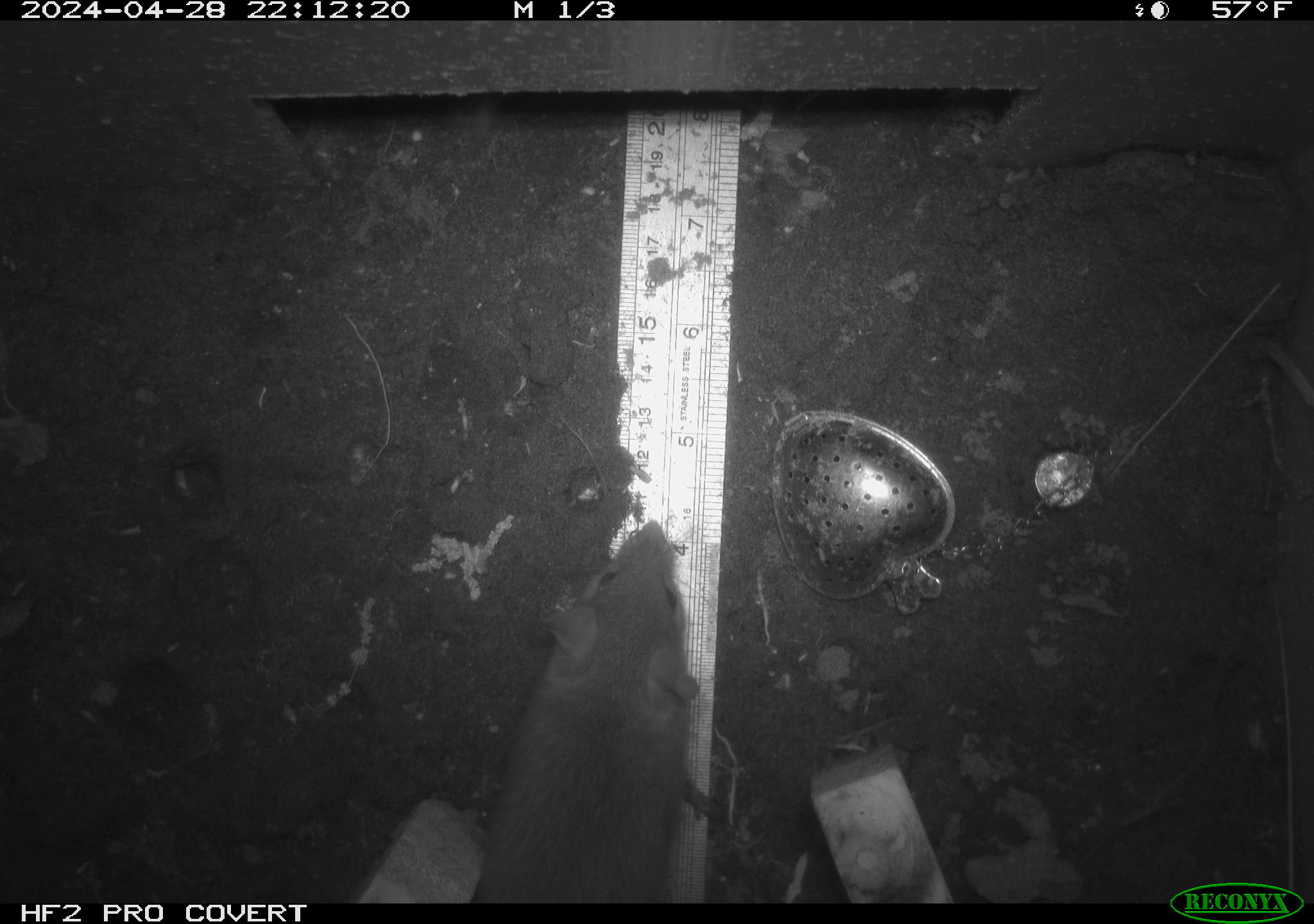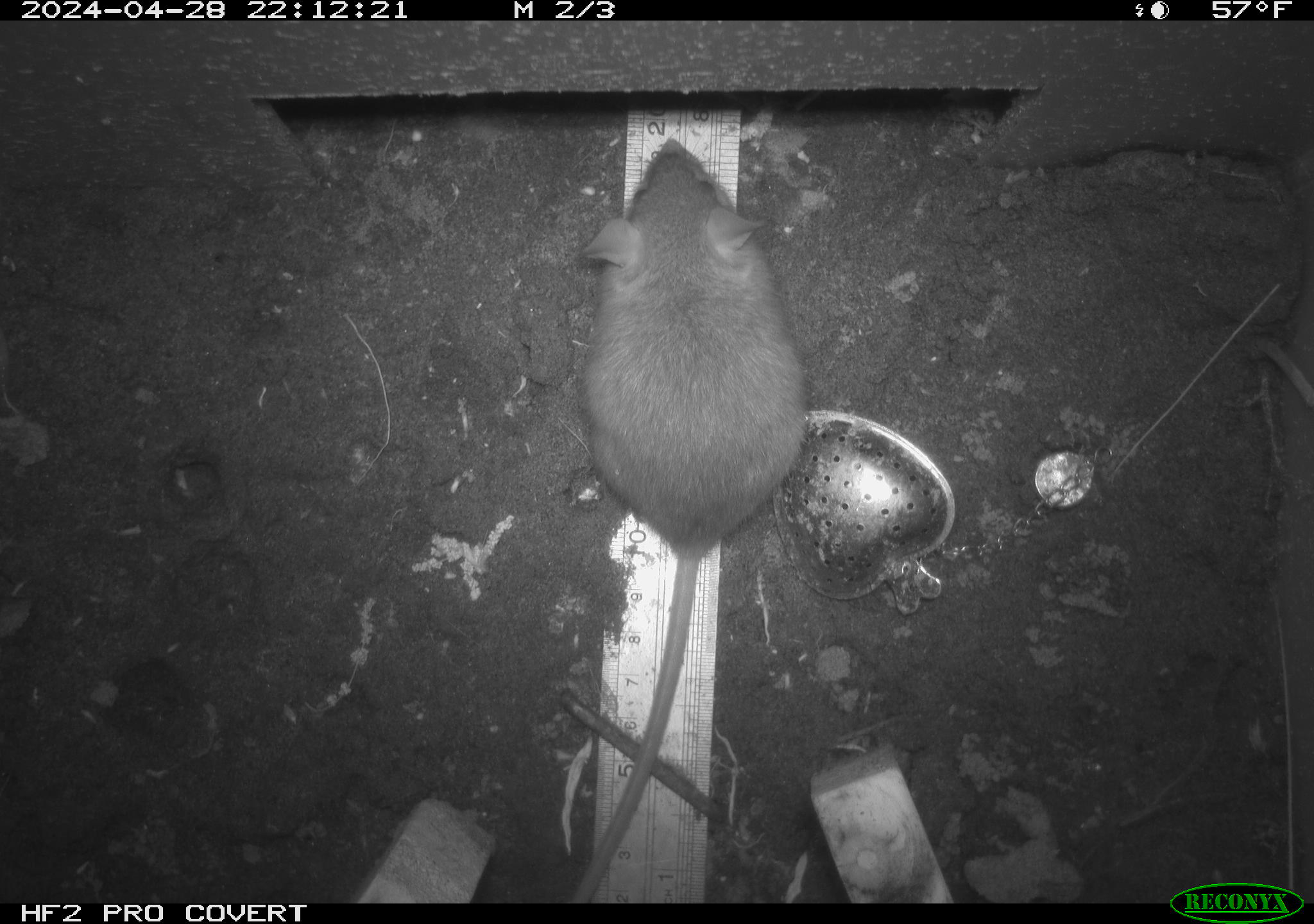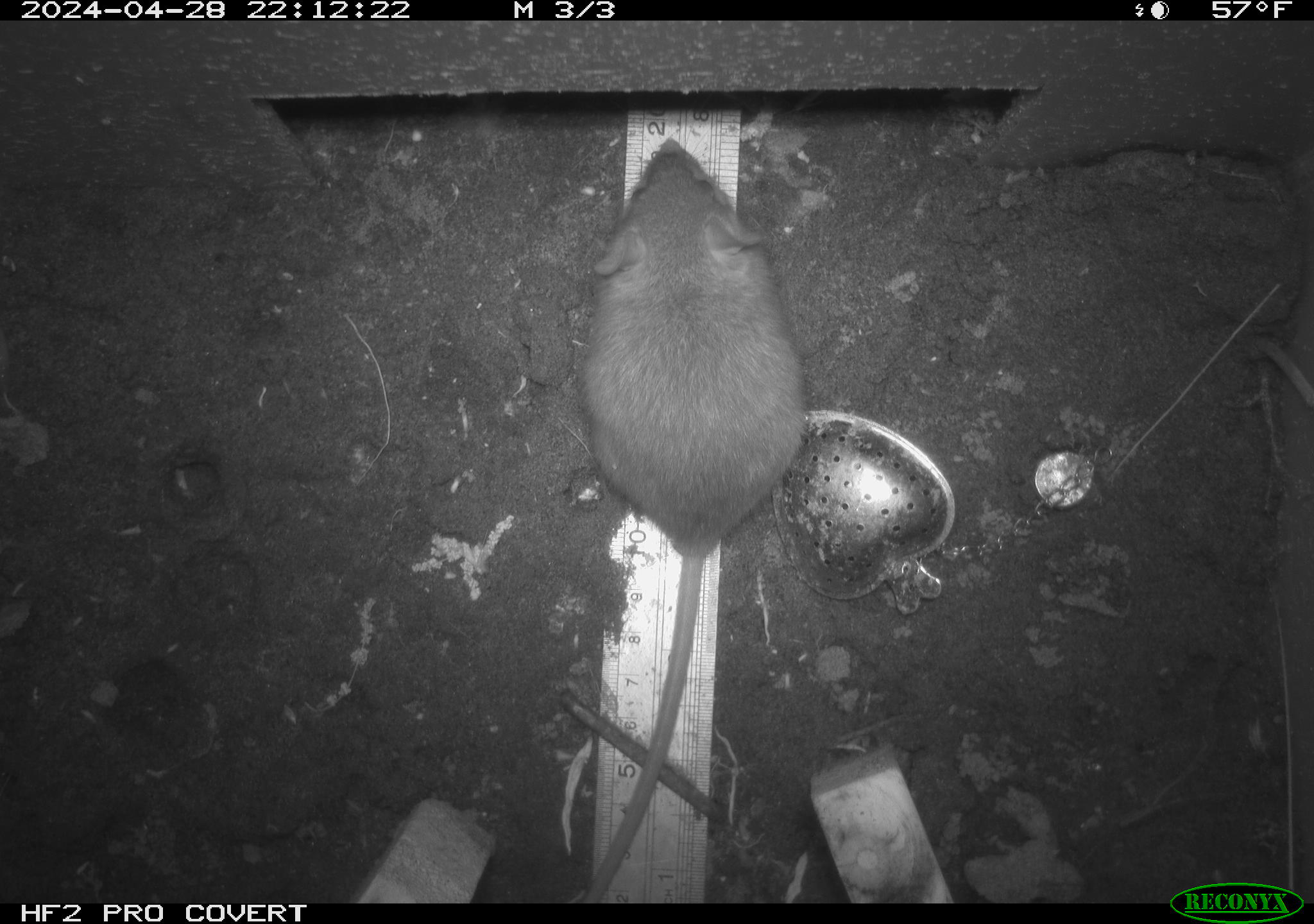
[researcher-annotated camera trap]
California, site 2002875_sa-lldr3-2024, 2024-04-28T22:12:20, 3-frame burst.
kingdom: Animalia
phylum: Chordata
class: Mammalia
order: Rodentia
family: Muridae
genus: Rattus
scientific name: Rattus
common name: rat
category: rattus species